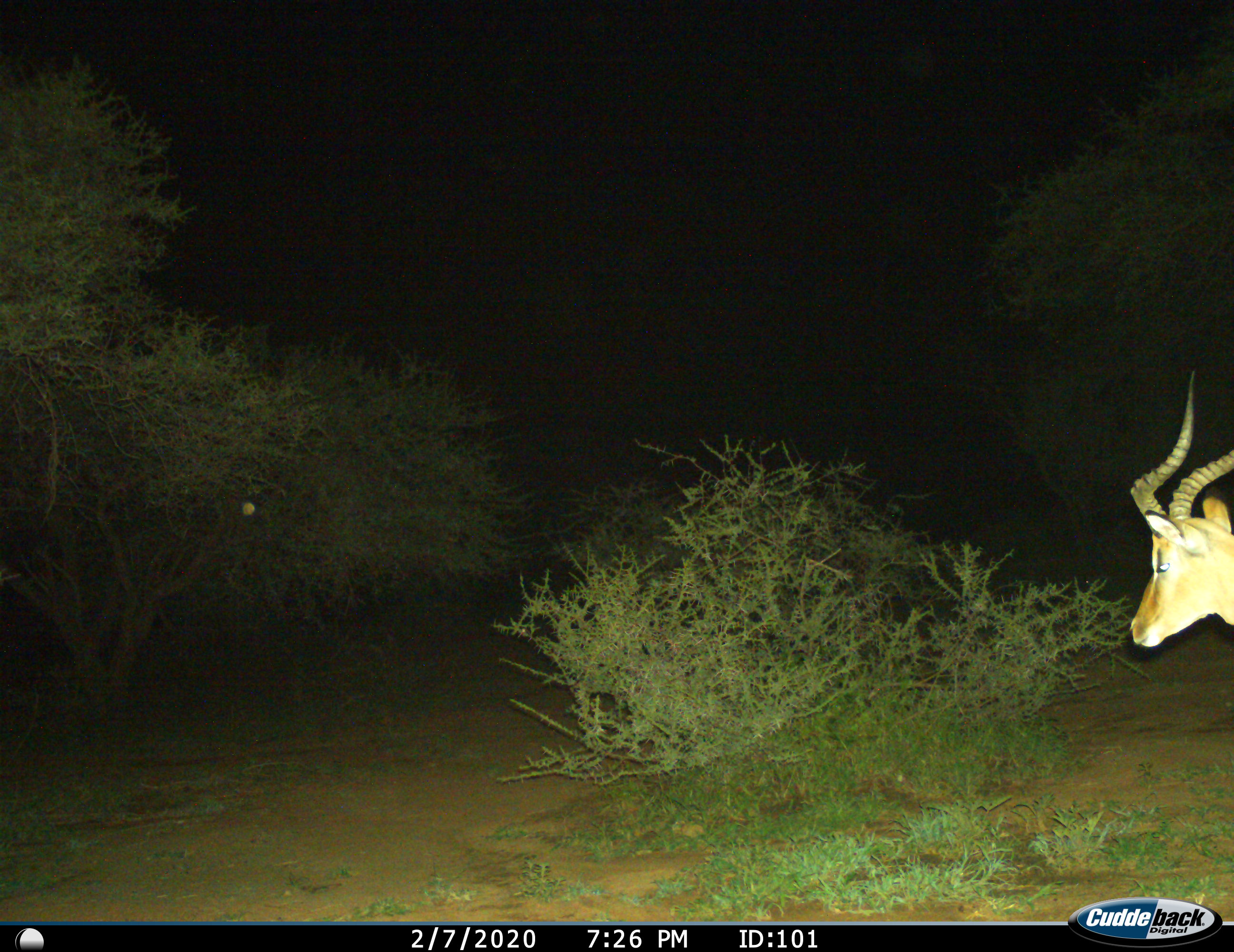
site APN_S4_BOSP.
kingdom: Animalia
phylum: Chordata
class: Mammalia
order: Artiodactyla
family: Bovidae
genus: Aepyceros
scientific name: Aepyceros melampus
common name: impala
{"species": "impala (Aepyceros melampus)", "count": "1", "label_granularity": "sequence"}